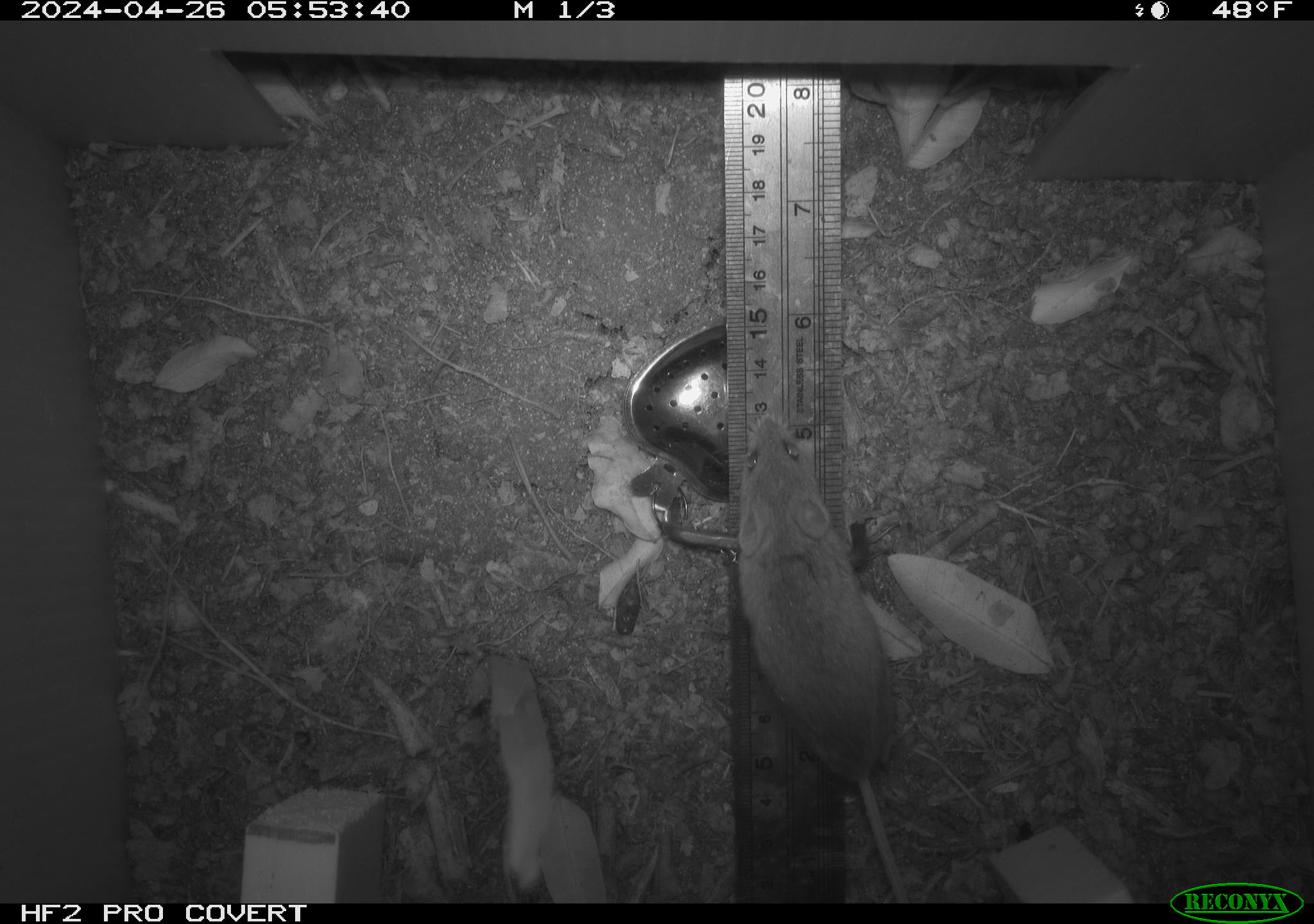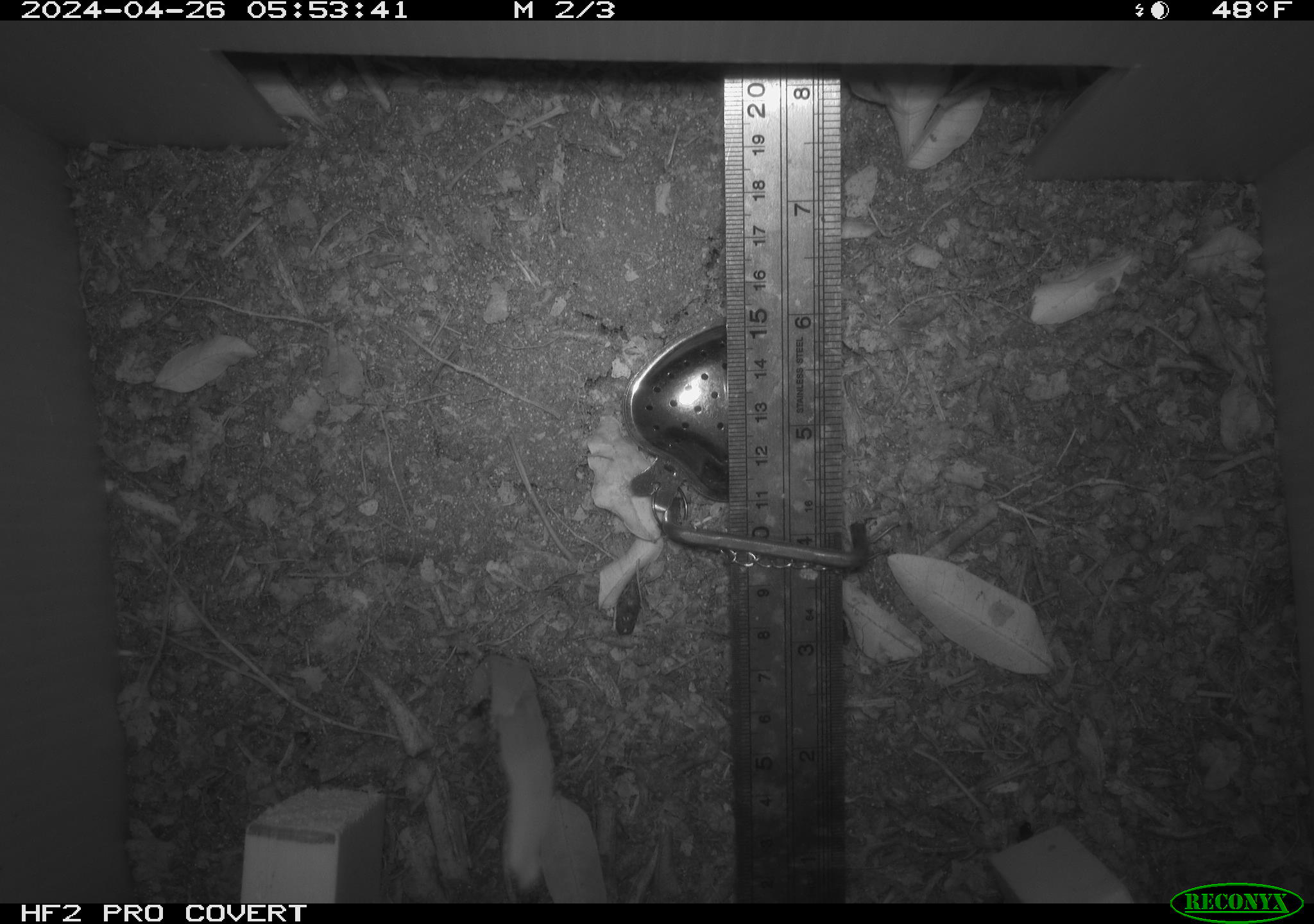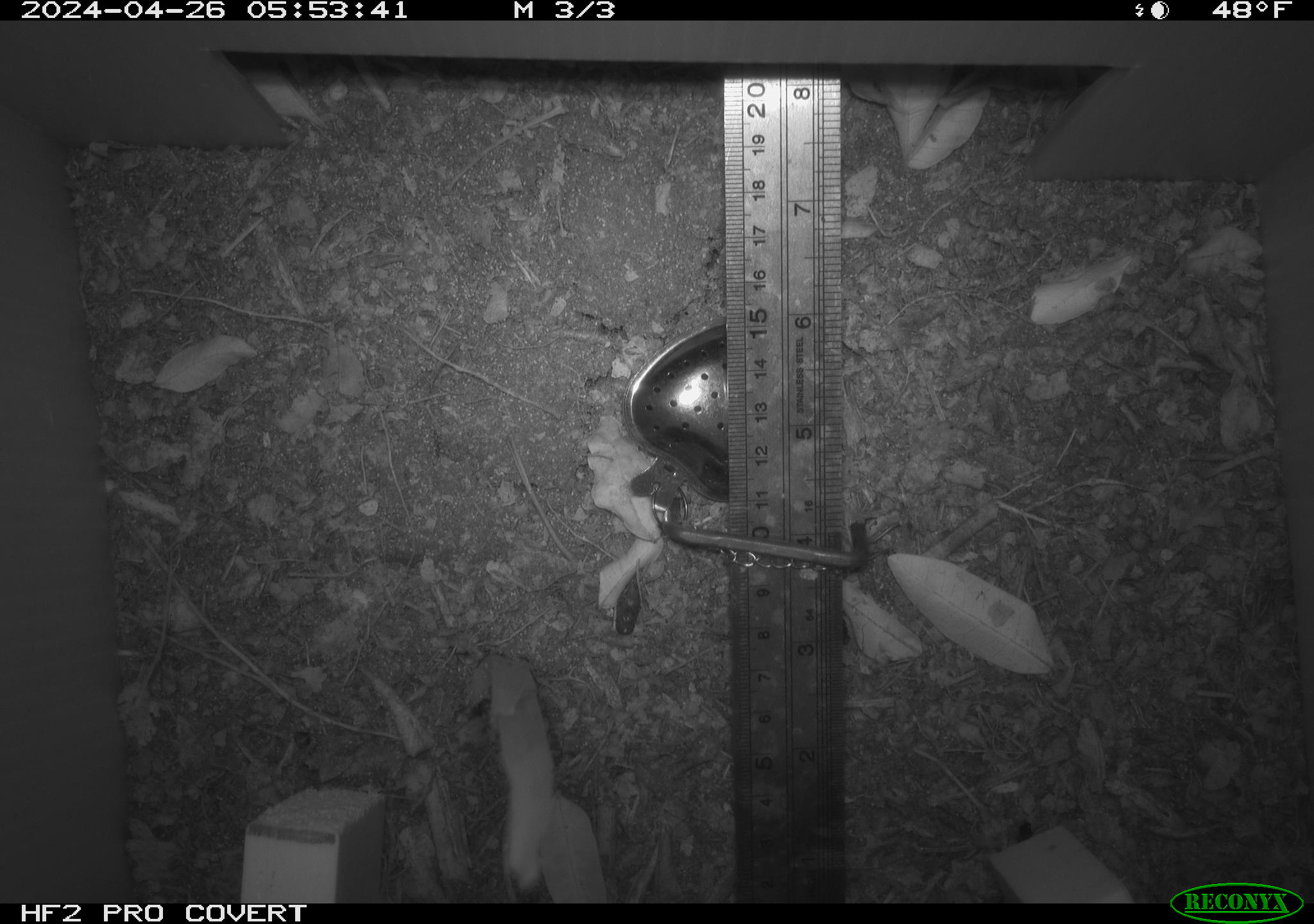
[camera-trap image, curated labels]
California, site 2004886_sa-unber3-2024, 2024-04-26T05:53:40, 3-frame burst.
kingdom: Animalia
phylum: Chordata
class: Mammalia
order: Rodentia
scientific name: Rodentia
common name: mouse species